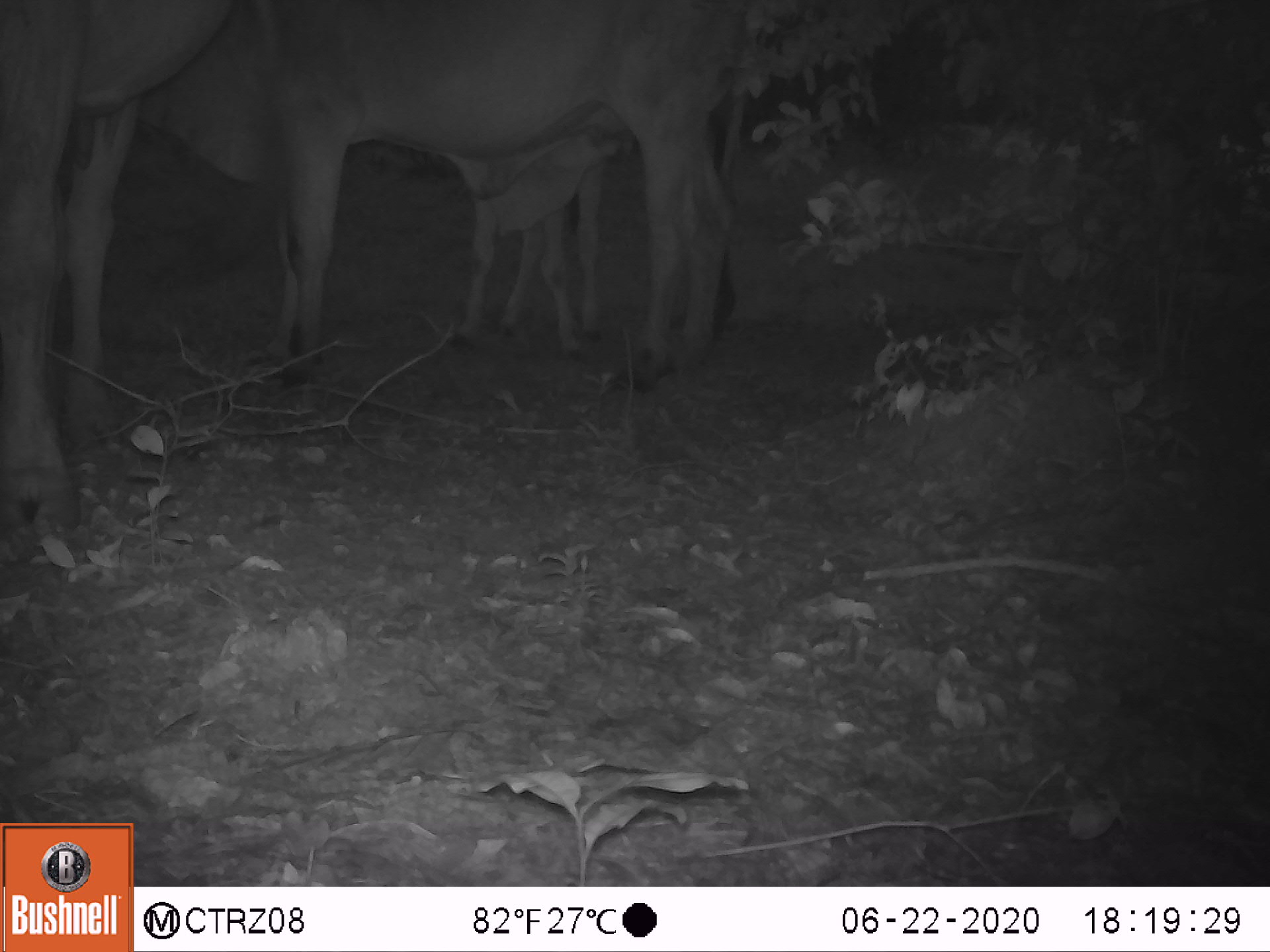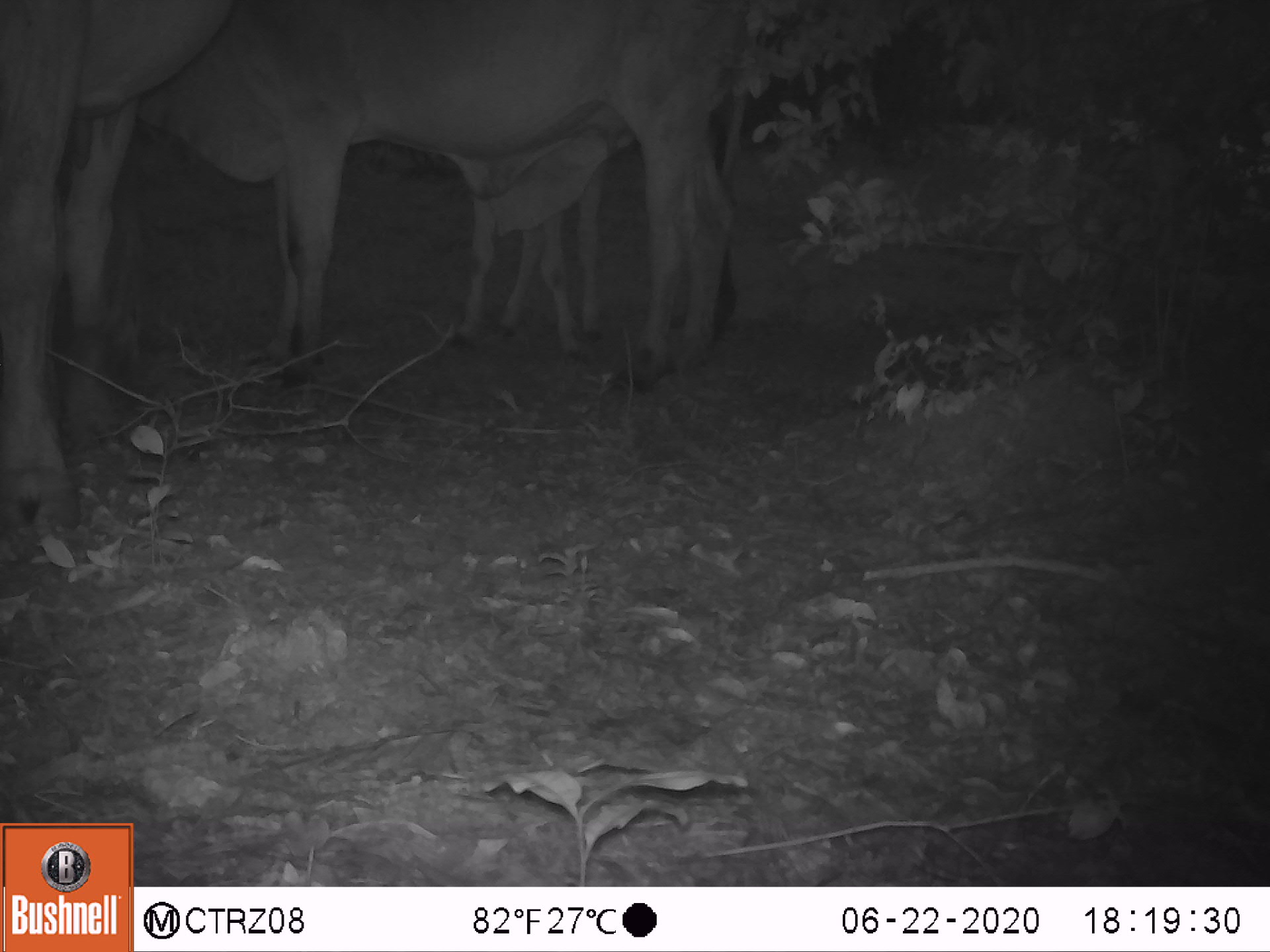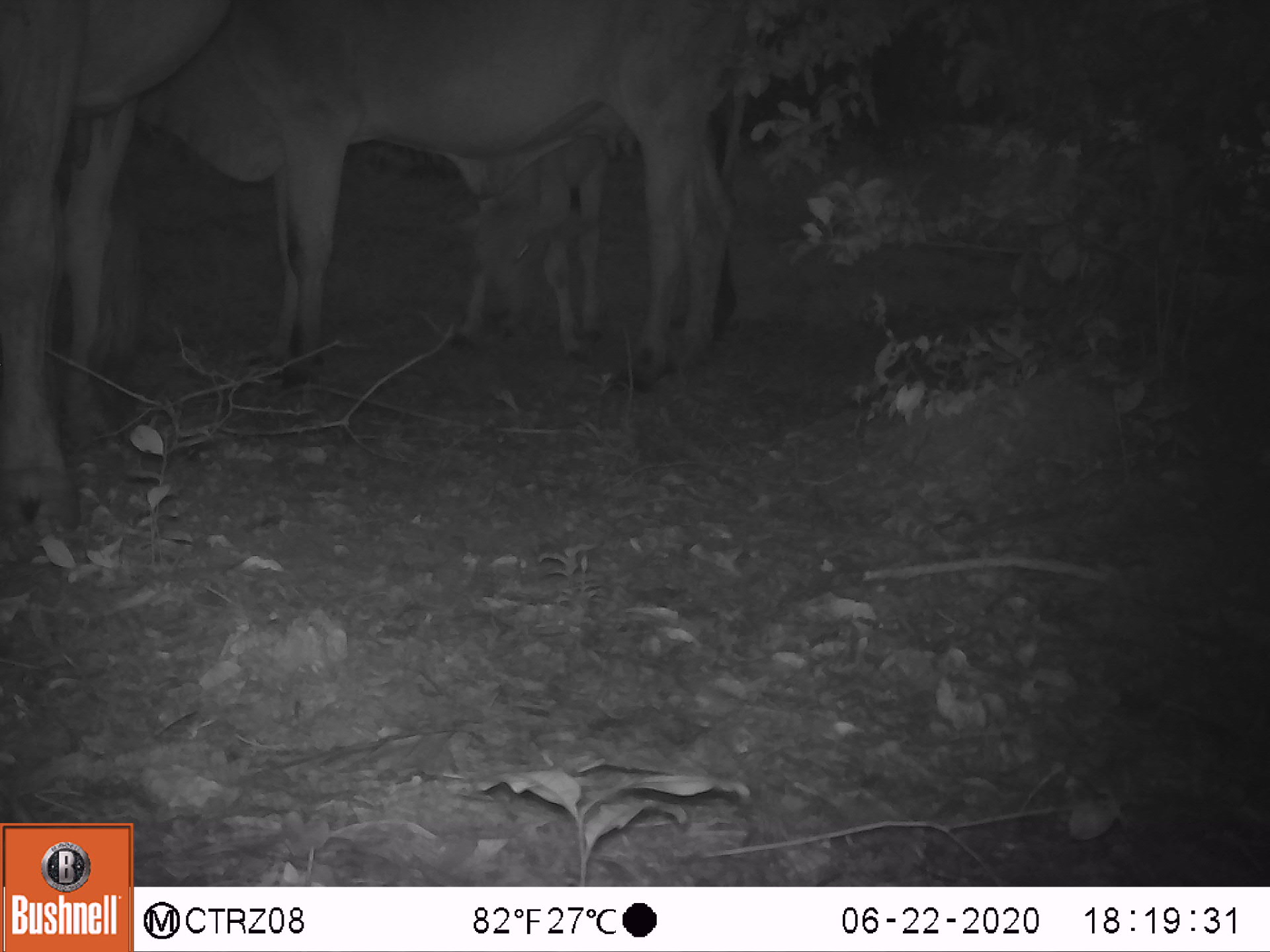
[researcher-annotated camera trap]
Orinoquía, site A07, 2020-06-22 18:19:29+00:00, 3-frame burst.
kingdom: Animalia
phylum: Chordata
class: Mammalia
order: Artiodactyla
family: Bovidae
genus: Bos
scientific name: Bos taurus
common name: cow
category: cattle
Cattle (cow) (Bos taurus).